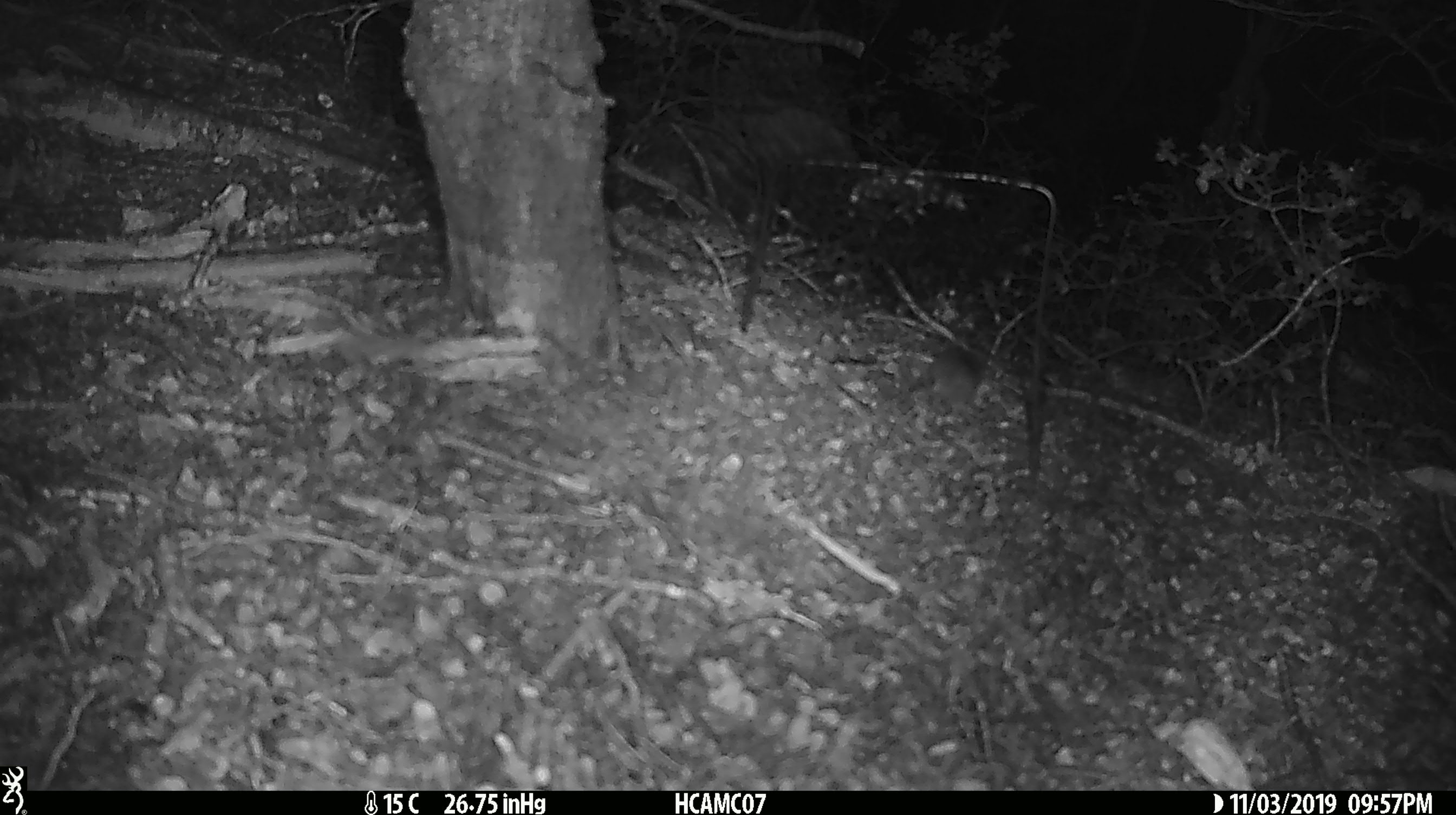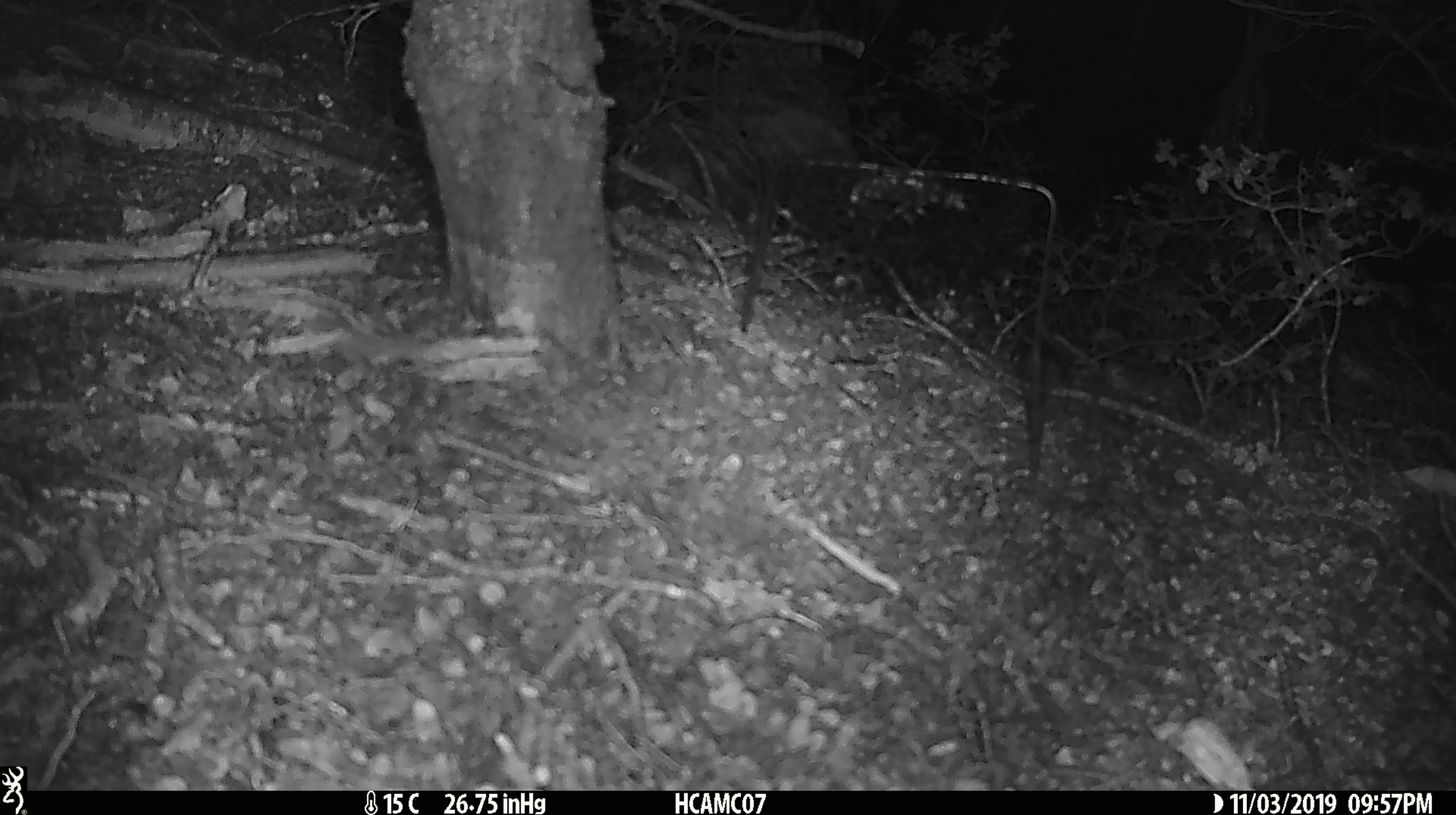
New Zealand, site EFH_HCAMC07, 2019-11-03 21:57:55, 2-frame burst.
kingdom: Animalia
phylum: Chordata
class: Mammalia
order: Rodentia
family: Muridae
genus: Mus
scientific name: Mus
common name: mouse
Mouse (Mus).